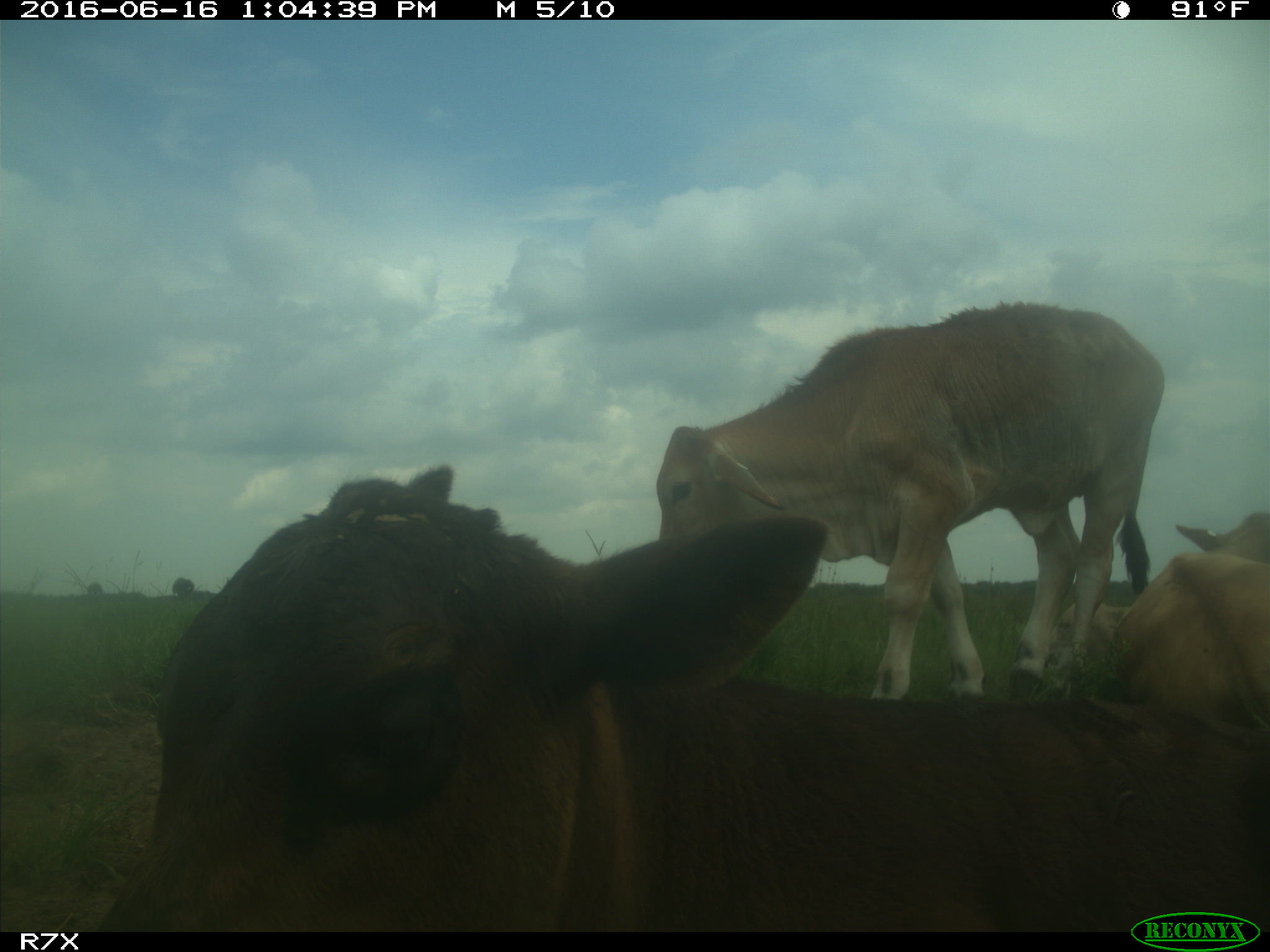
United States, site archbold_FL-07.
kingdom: Animalia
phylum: Chordata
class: Mammalia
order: Artiodactyla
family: Bovidae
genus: Bos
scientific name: Bos taurus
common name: domestic cow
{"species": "Bos taurus (domestic cow)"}